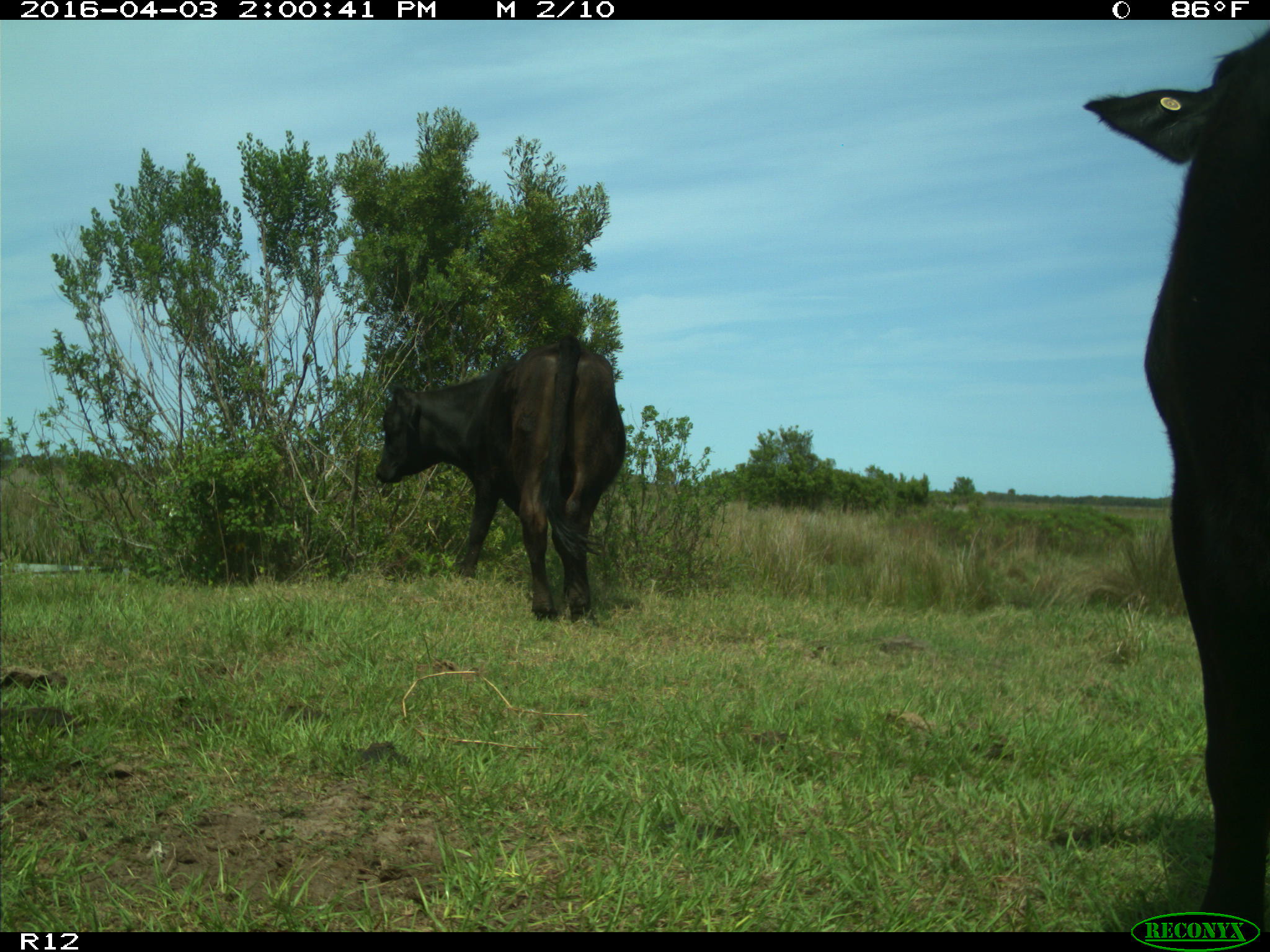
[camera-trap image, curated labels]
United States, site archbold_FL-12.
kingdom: Animalia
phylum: Chordata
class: Mammalia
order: Artiodactyla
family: Bovidae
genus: Bos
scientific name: Bos taurus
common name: domestic cow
Bos taurus (domestic cow).